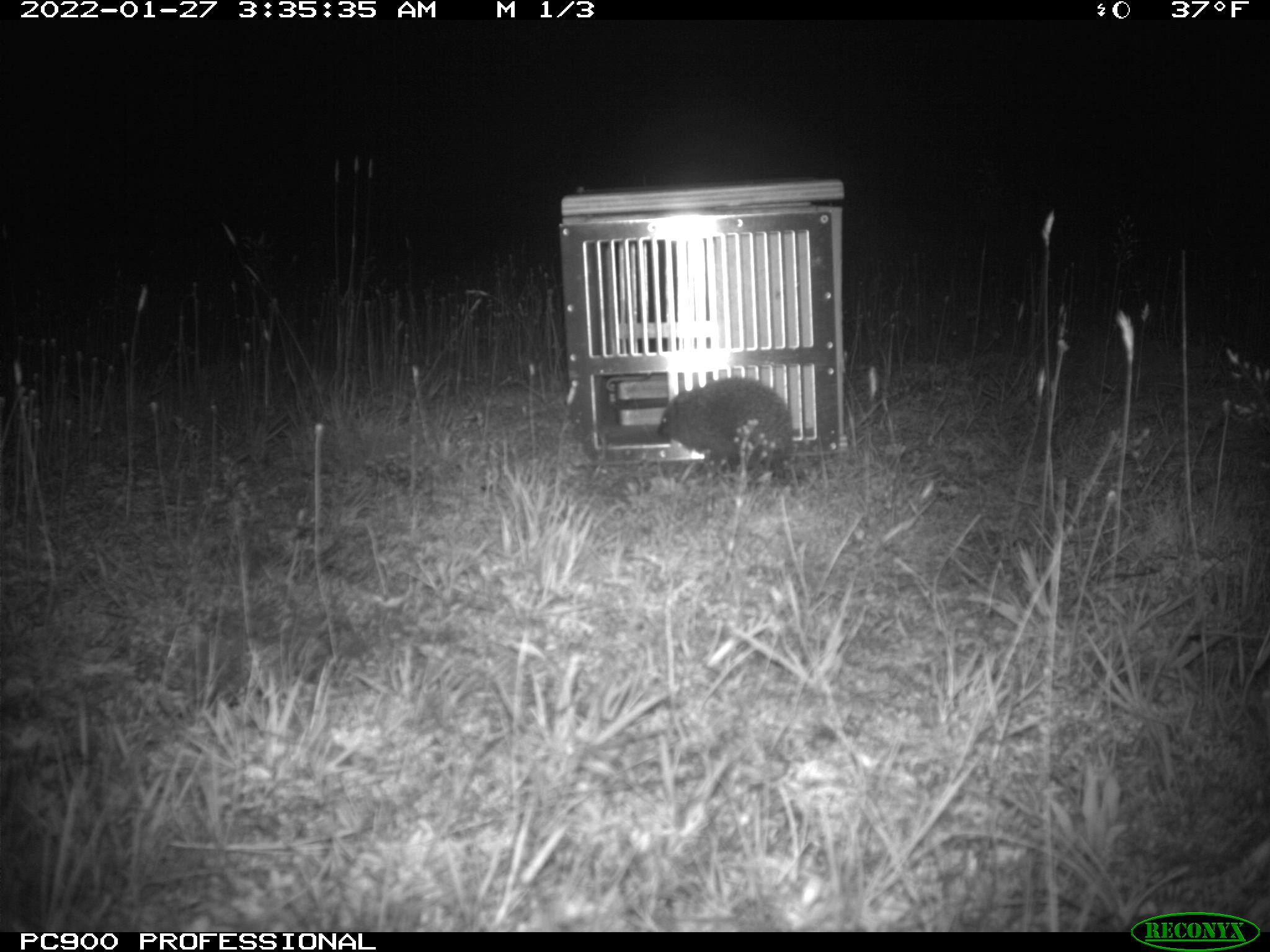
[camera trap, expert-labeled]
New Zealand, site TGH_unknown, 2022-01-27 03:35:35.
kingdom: Animalia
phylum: Chordata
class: Mammalia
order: Eulipotyphla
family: Erinaceidae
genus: Erinaceus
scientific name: Erinaceus europaeus europaeus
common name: european hedgehog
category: hedgehog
Hedgehog (european hedgehog) (Erinaceus europaeus europaeus).